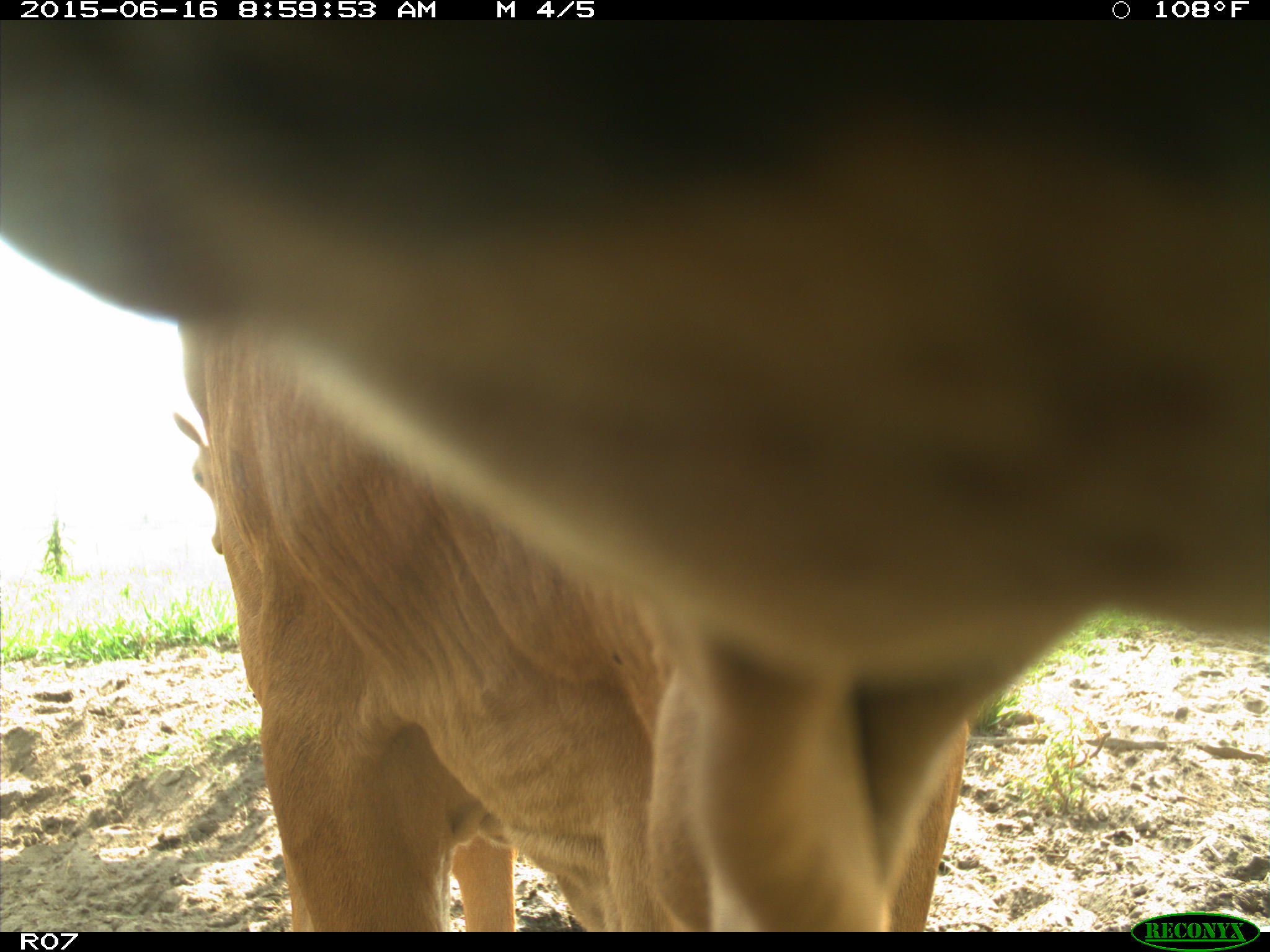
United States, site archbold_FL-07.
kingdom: Animalia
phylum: Chordata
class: Mammalia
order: Artiodactyla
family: Bovidae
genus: Bos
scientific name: Bos taurus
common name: domestic cow